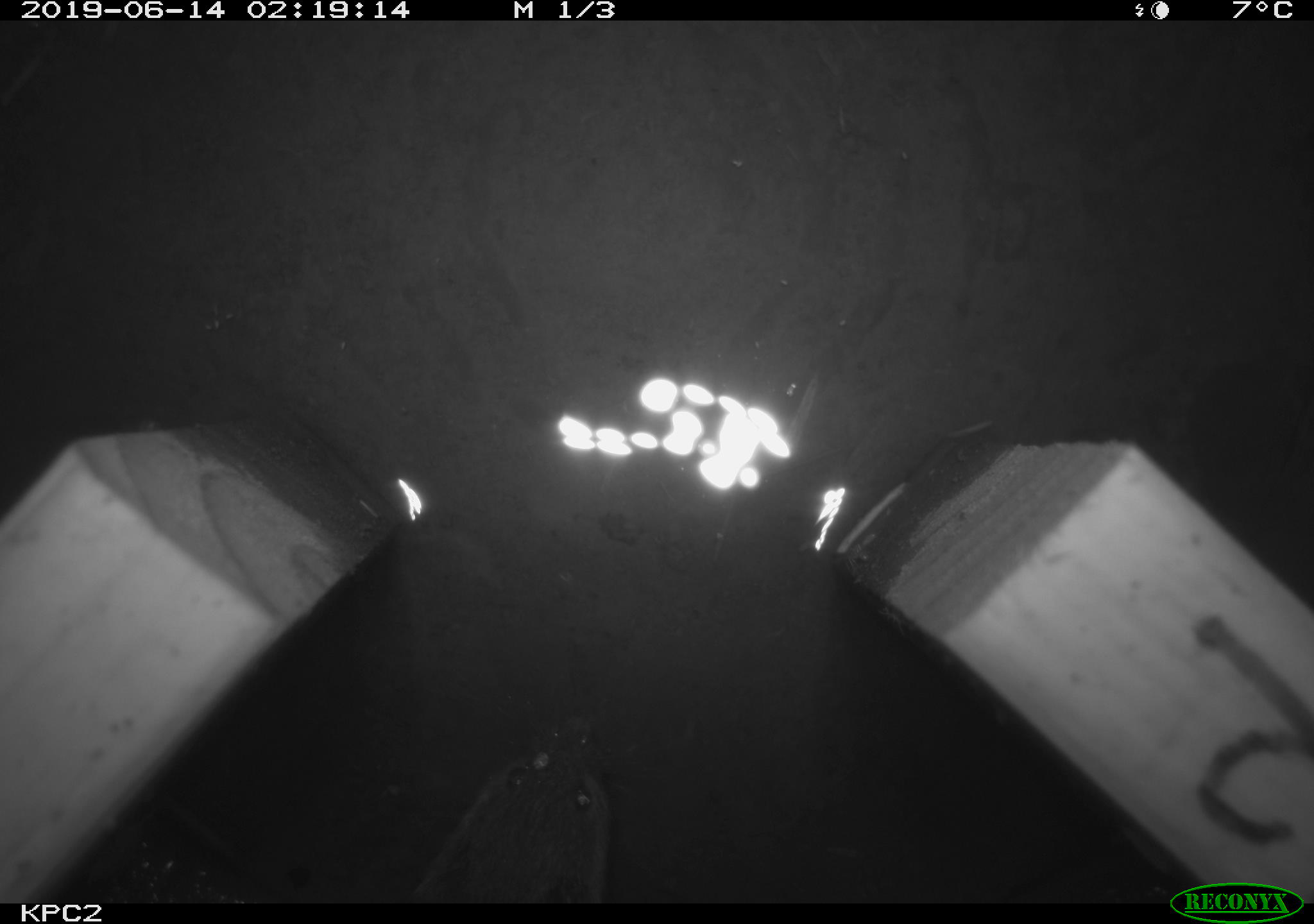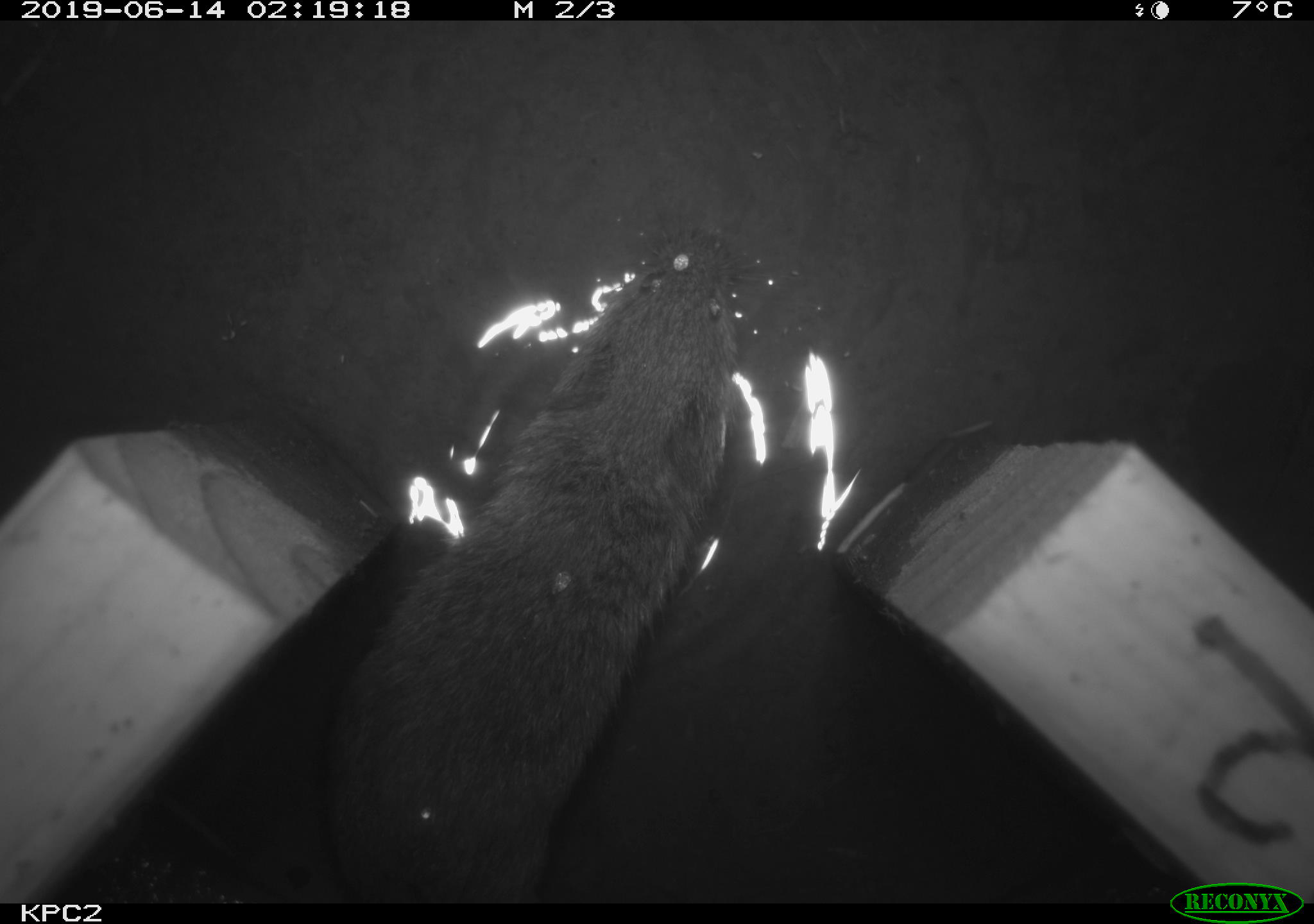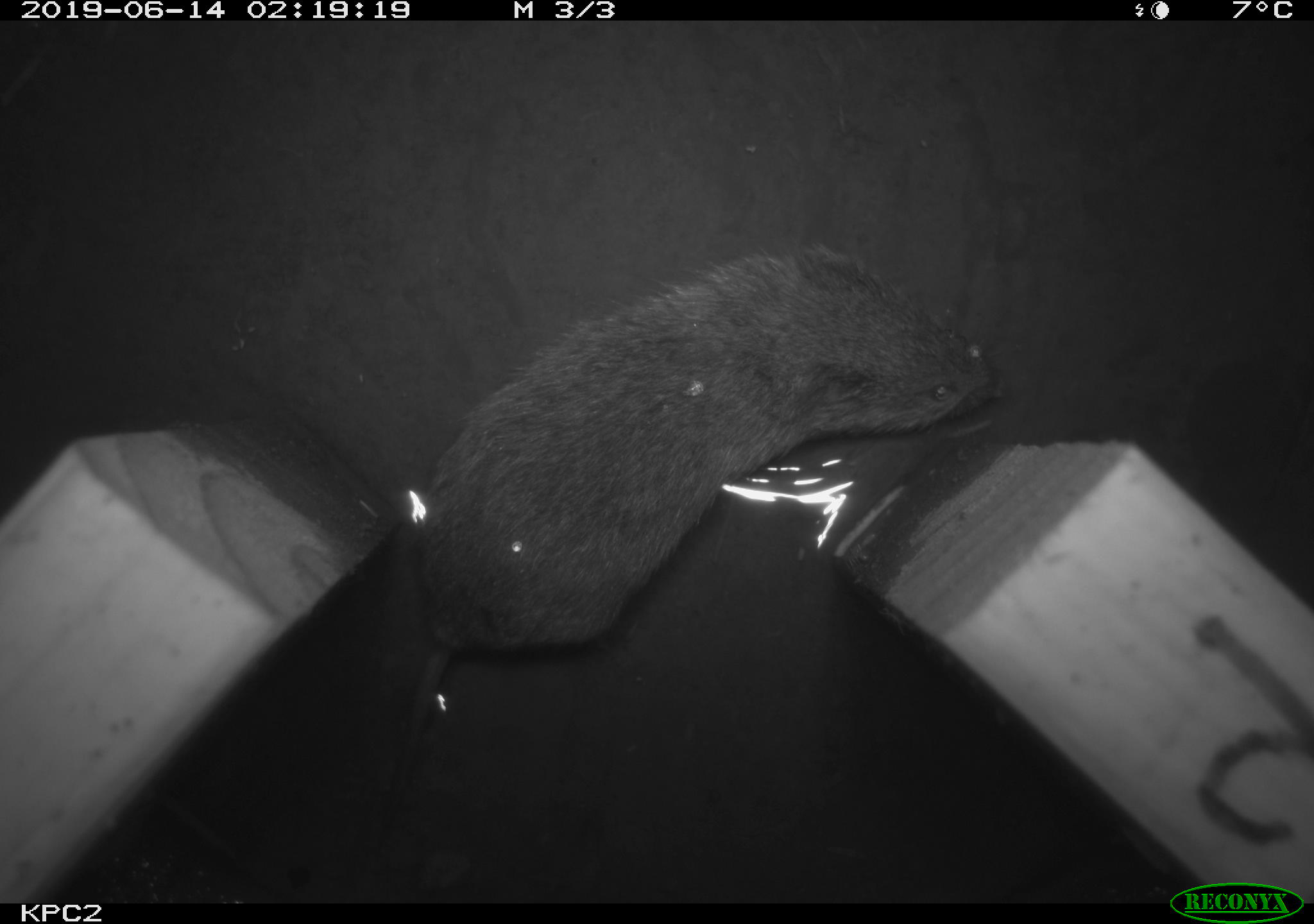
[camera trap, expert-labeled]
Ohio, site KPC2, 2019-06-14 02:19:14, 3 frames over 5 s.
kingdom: Animalia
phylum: Chordata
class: Mammalia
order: Rodentia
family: Cricetidae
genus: Microtus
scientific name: Microtus pennsylvanicus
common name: meadow vole